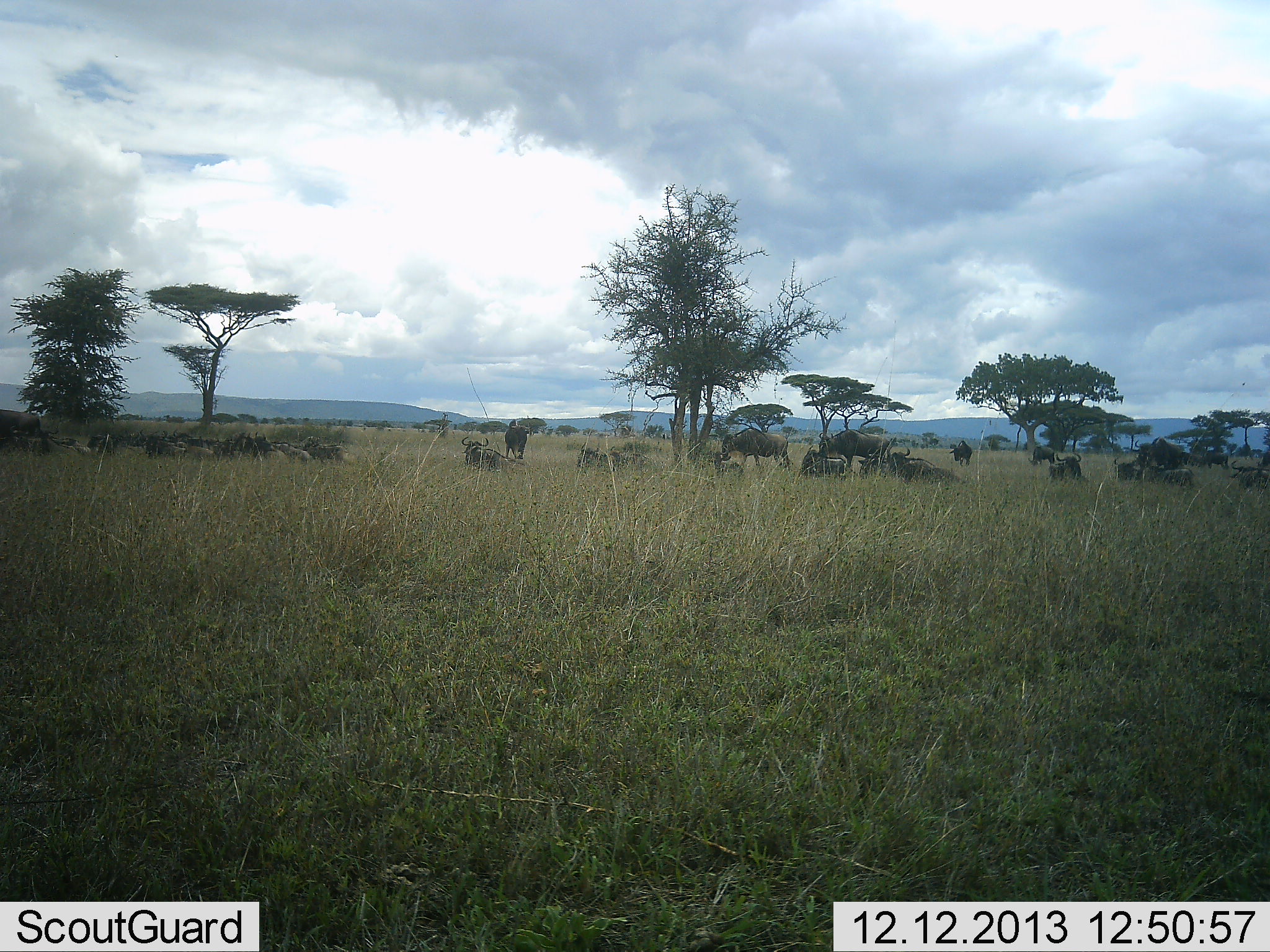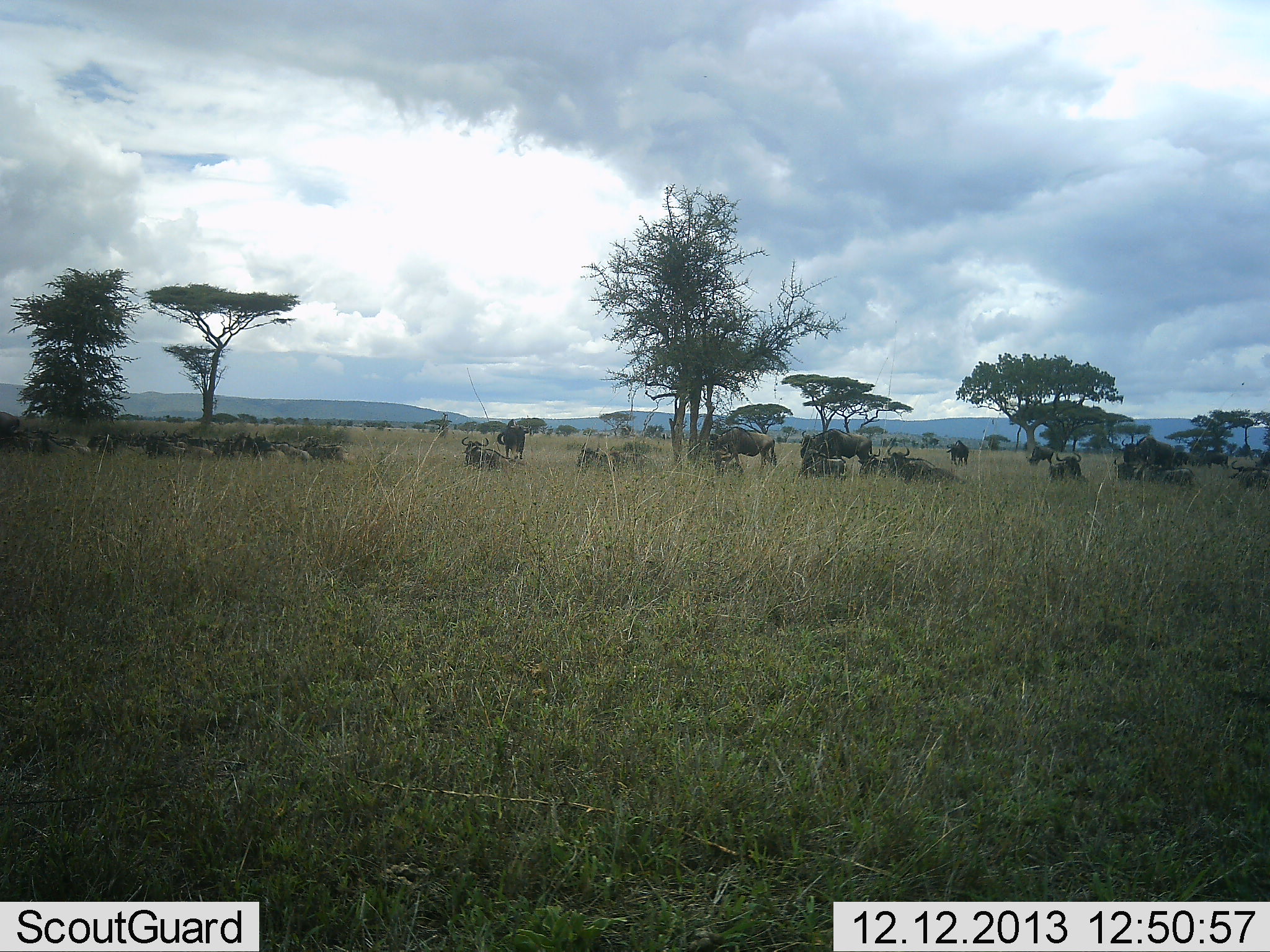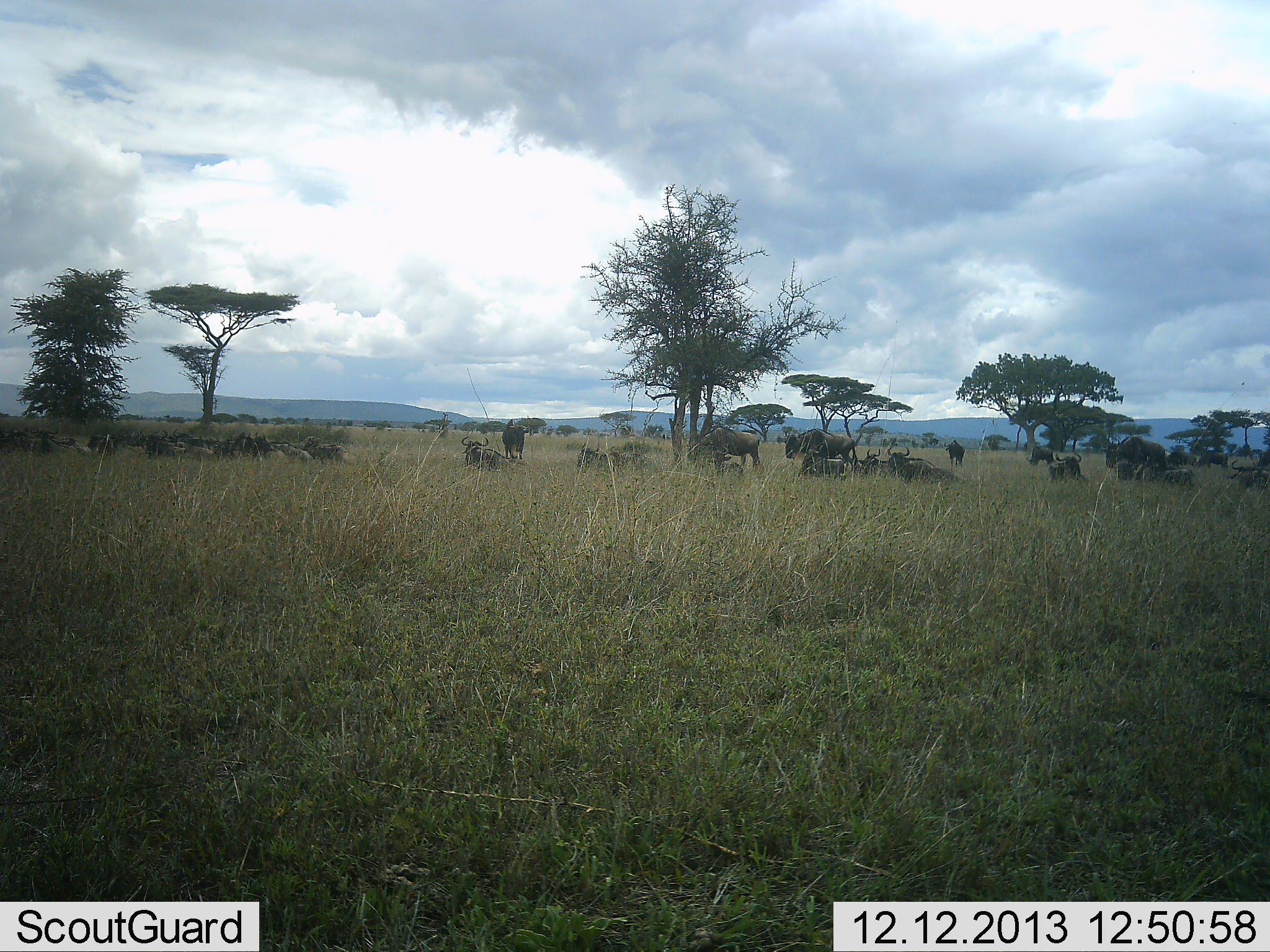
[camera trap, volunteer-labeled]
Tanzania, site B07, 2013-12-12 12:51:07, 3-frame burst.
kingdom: Animalia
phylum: Chordata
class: Mammalia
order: Artiodactyla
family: Bovidae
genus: Connochaetes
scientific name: Connochaetes taurinus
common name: blue wildebeest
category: wildebeest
Wildebeest (blue wildebeest) (Connochaetes taurinus), count 11-50. Behavior (volunteer vote fractions): standing 70%, resting 100%, moving 50%, interacting 0%. Young present (vote fraction): 0%. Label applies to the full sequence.